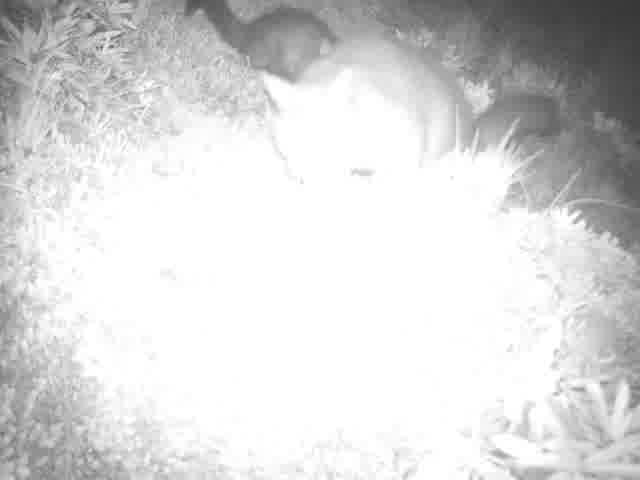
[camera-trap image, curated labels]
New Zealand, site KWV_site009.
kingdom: Animalia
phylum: Chordata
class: Mammalia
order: Diprotodontia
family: Phalangeridae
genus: Trichosurus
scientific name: Trichosurus vulpecula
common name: common brushtail possum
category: possum